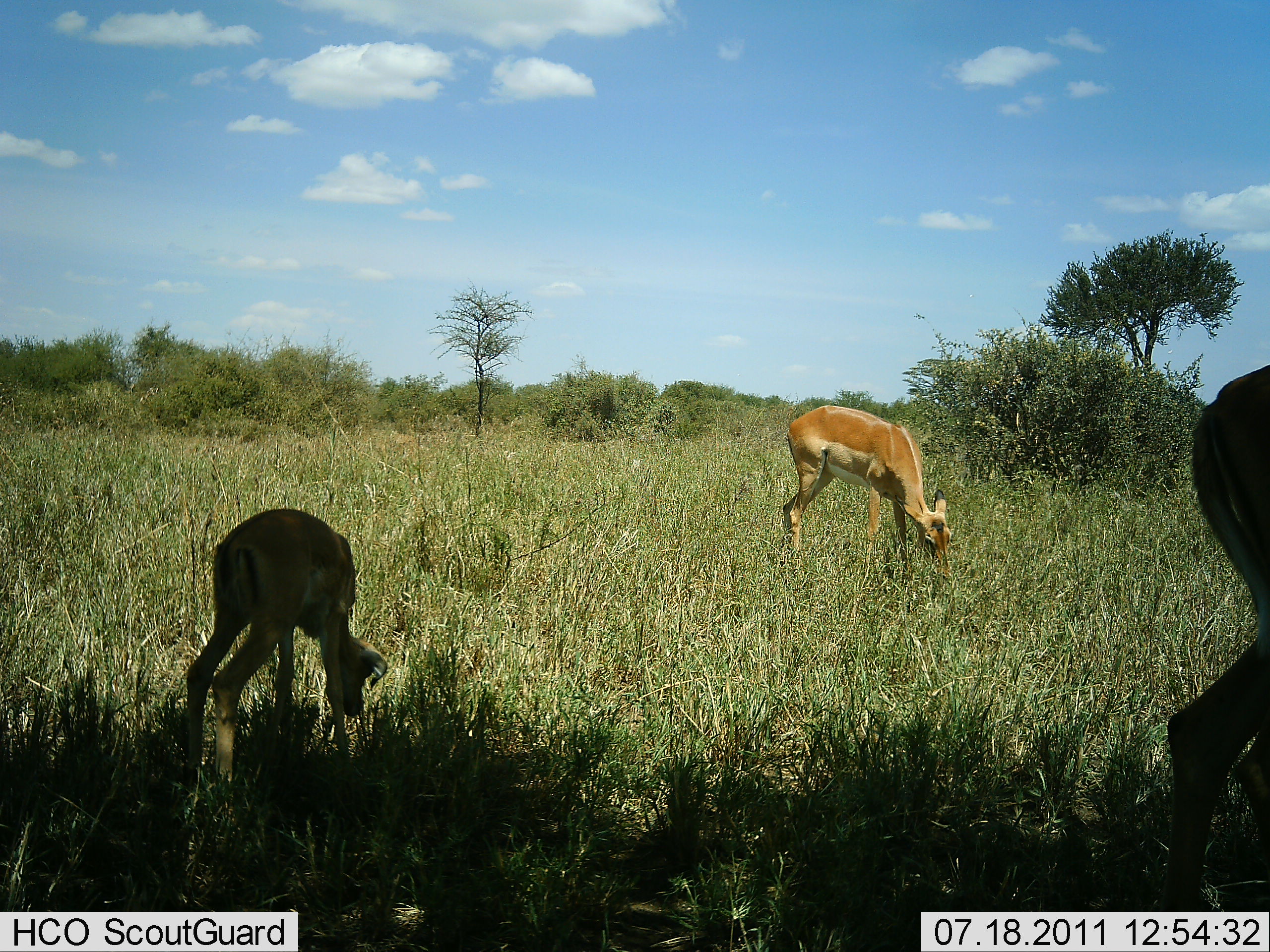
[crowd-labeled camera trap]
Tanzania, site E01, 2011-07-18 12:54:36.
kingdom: Animalia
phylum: Chordata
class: Mammalia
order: Artiodactyla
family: Bovidae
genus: Aepyceros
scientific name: Aepyceros melampus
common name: impala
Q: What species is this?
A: Impala (Aepyceros melampus).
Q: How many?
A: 3.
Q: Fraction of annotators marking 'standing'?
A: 30%.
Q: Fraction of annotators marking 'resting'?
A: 0%.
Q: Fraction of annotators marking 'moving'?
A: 0%.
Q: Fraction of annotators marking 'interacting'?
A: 0%.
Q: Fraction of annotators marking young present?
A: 90%.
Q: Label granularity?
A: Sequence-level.